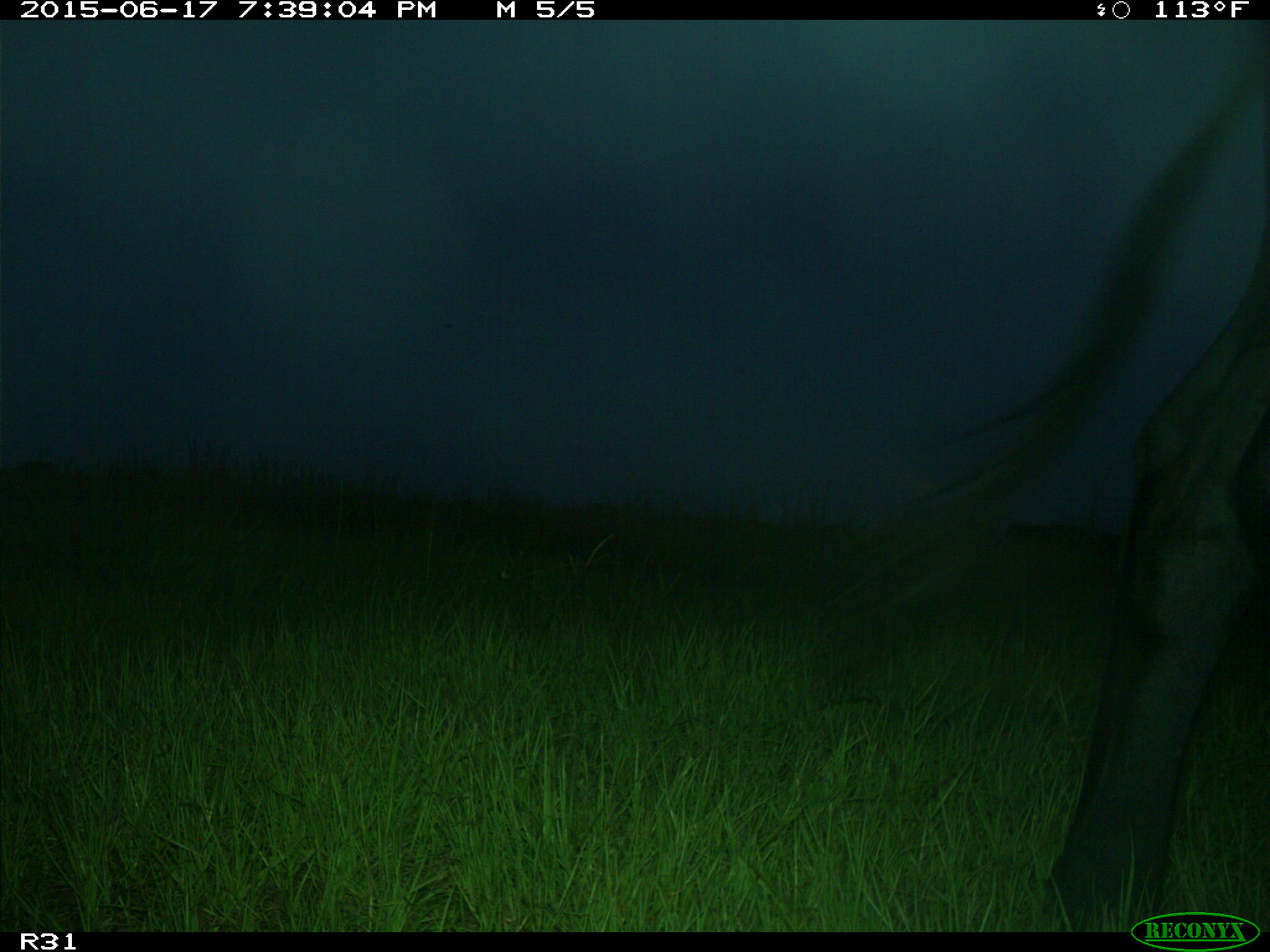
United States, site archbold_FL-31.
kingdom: Animalia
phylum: Chordata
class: Mammalia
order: Artiodactyla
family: Bovidae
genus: Bos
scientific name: Bos taurus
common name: domestic cow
Bos taurus (domestic cow).